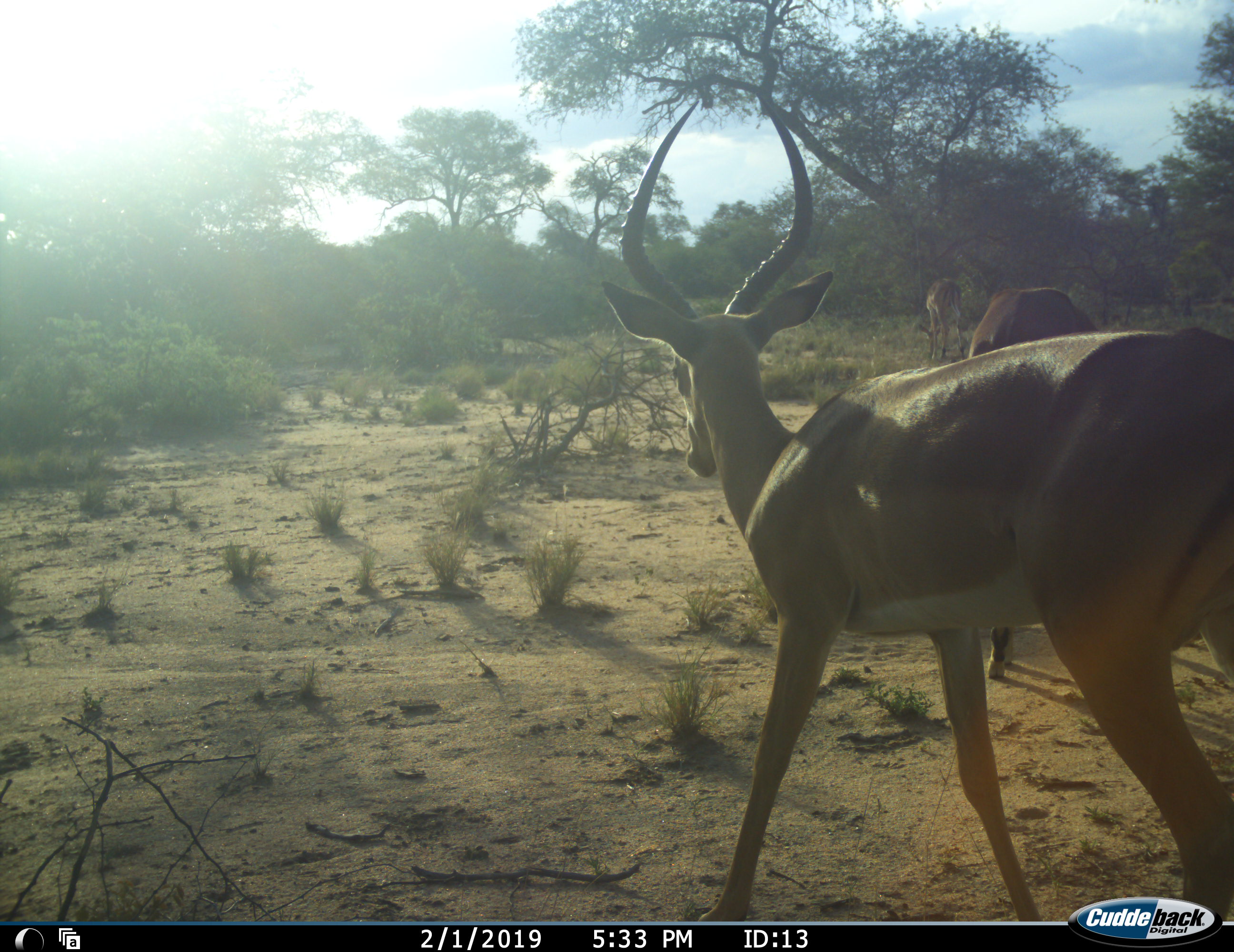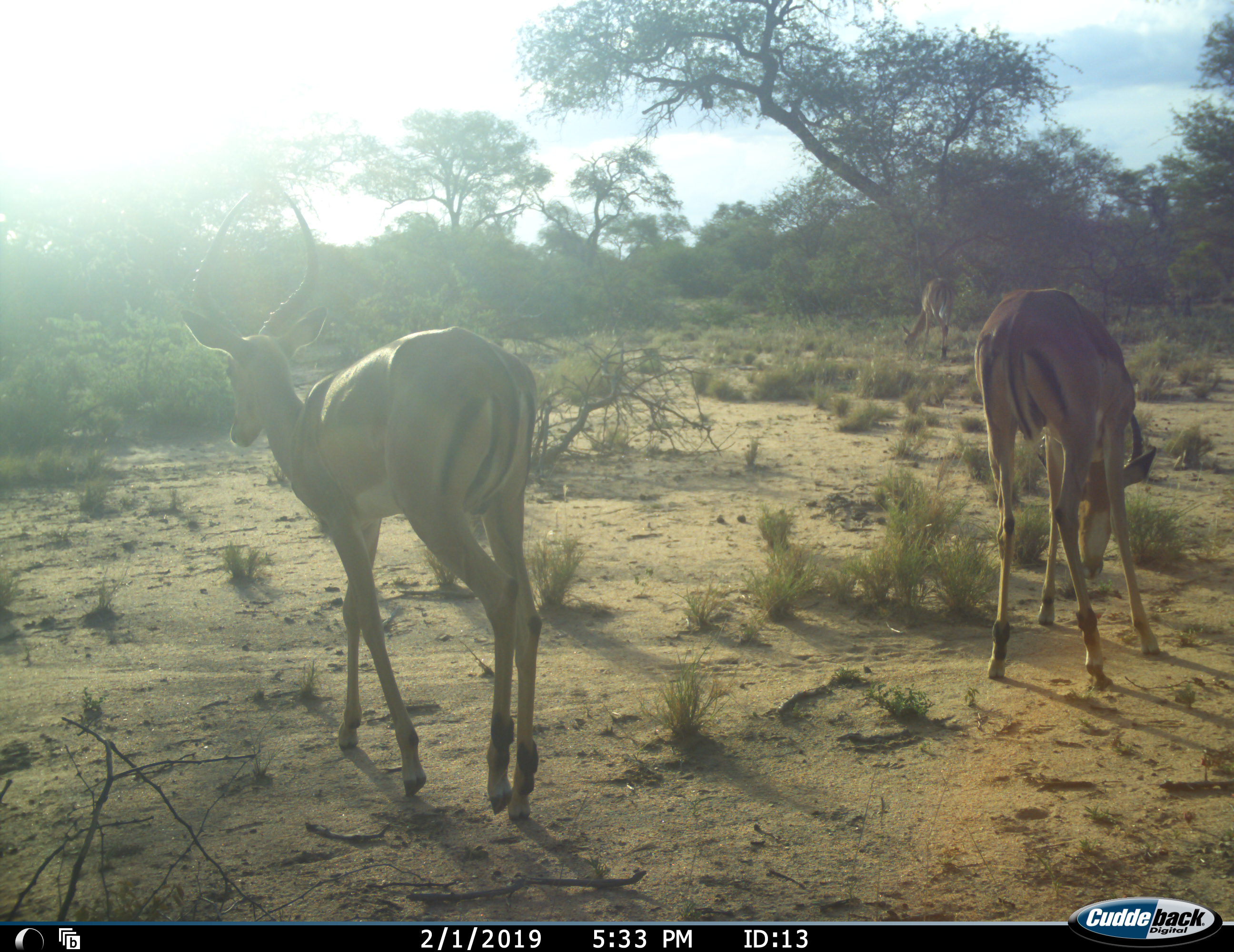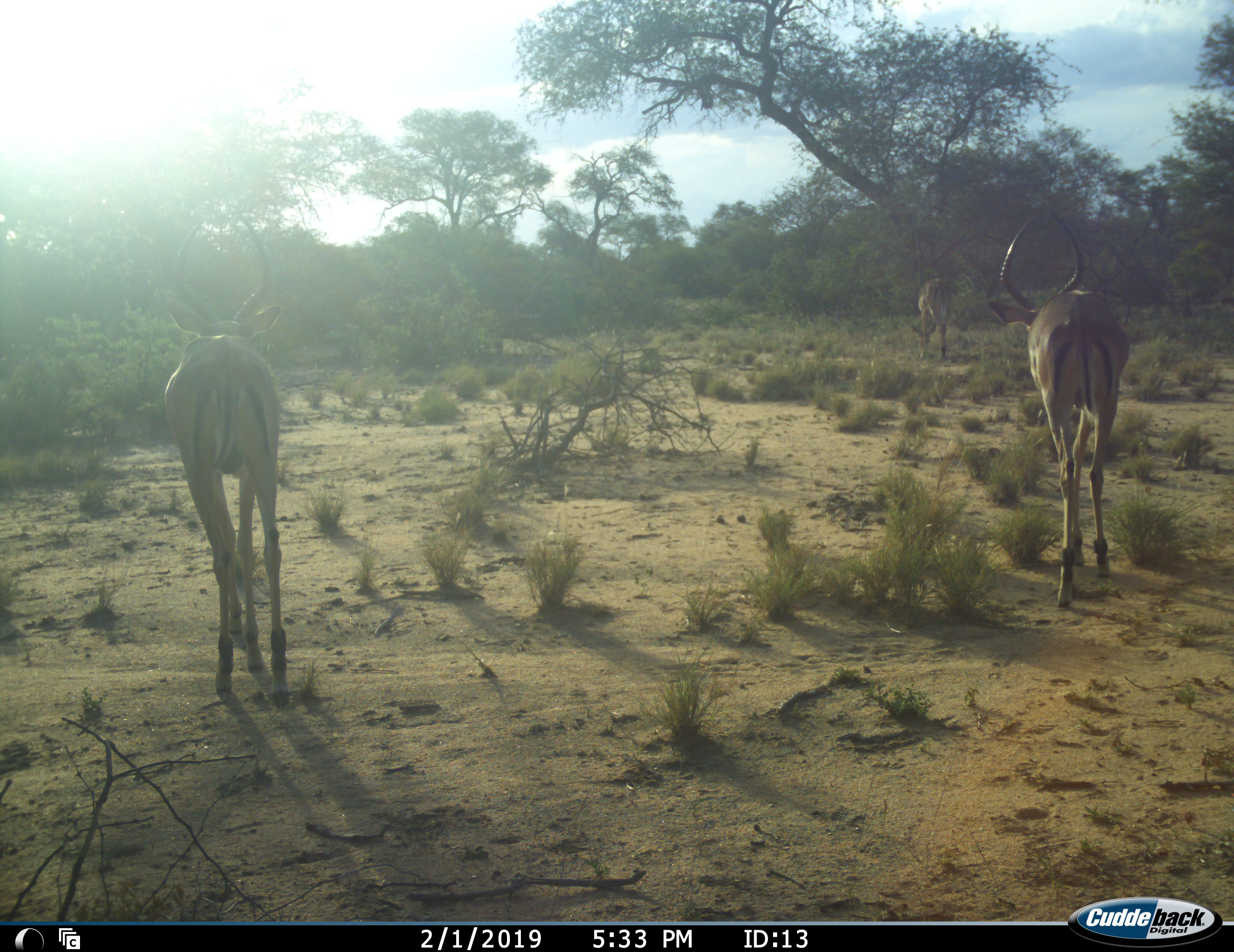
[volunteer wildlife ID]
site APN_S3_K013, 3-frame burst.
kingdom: Animalia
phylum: Chordata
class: Mammalia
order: Artiodactyla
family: Bovidae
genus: Aepyceros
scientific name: Aepyceros melampus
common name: impala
Impala (Aepyceros melampus), count 3. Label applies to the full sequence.